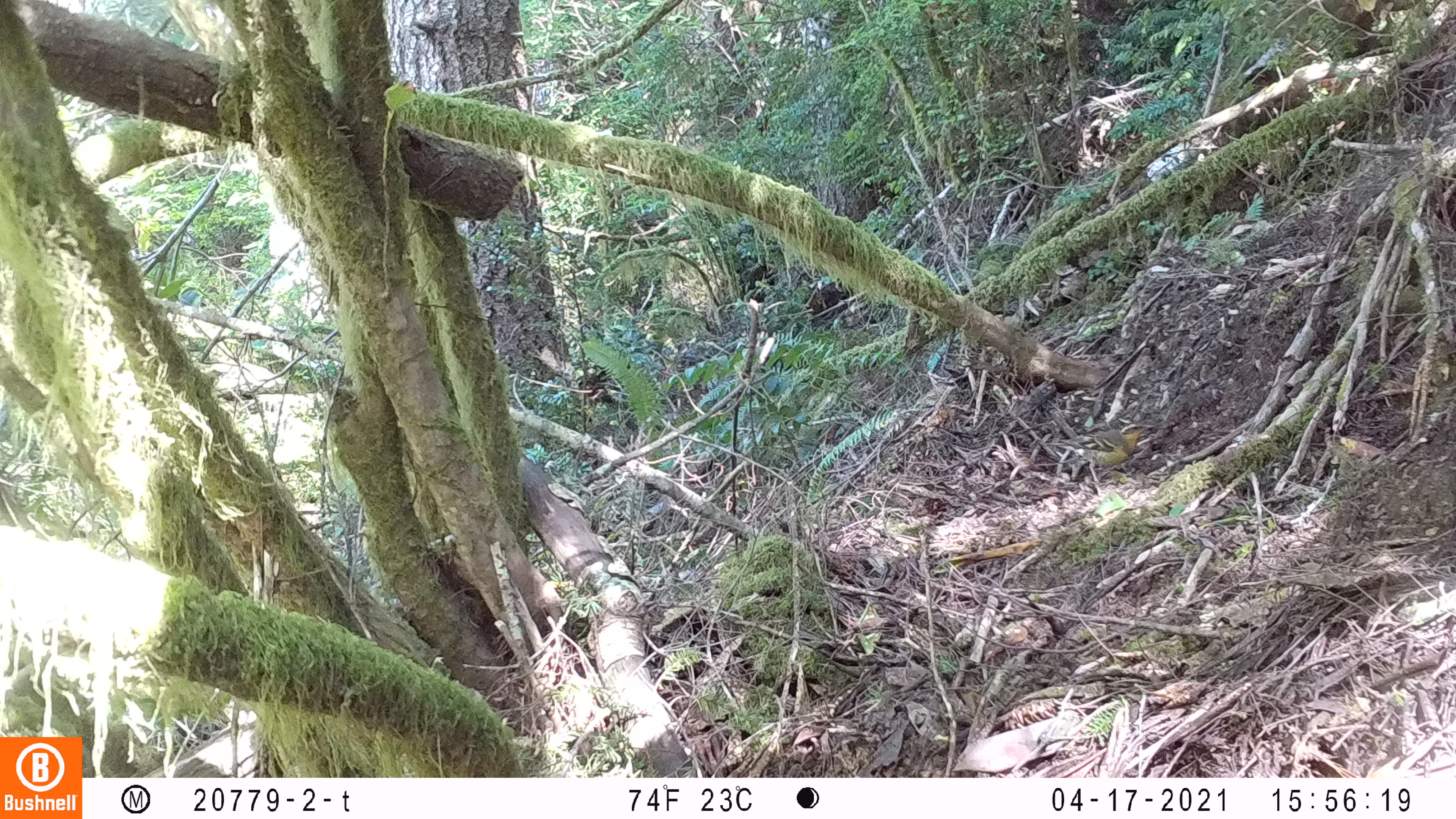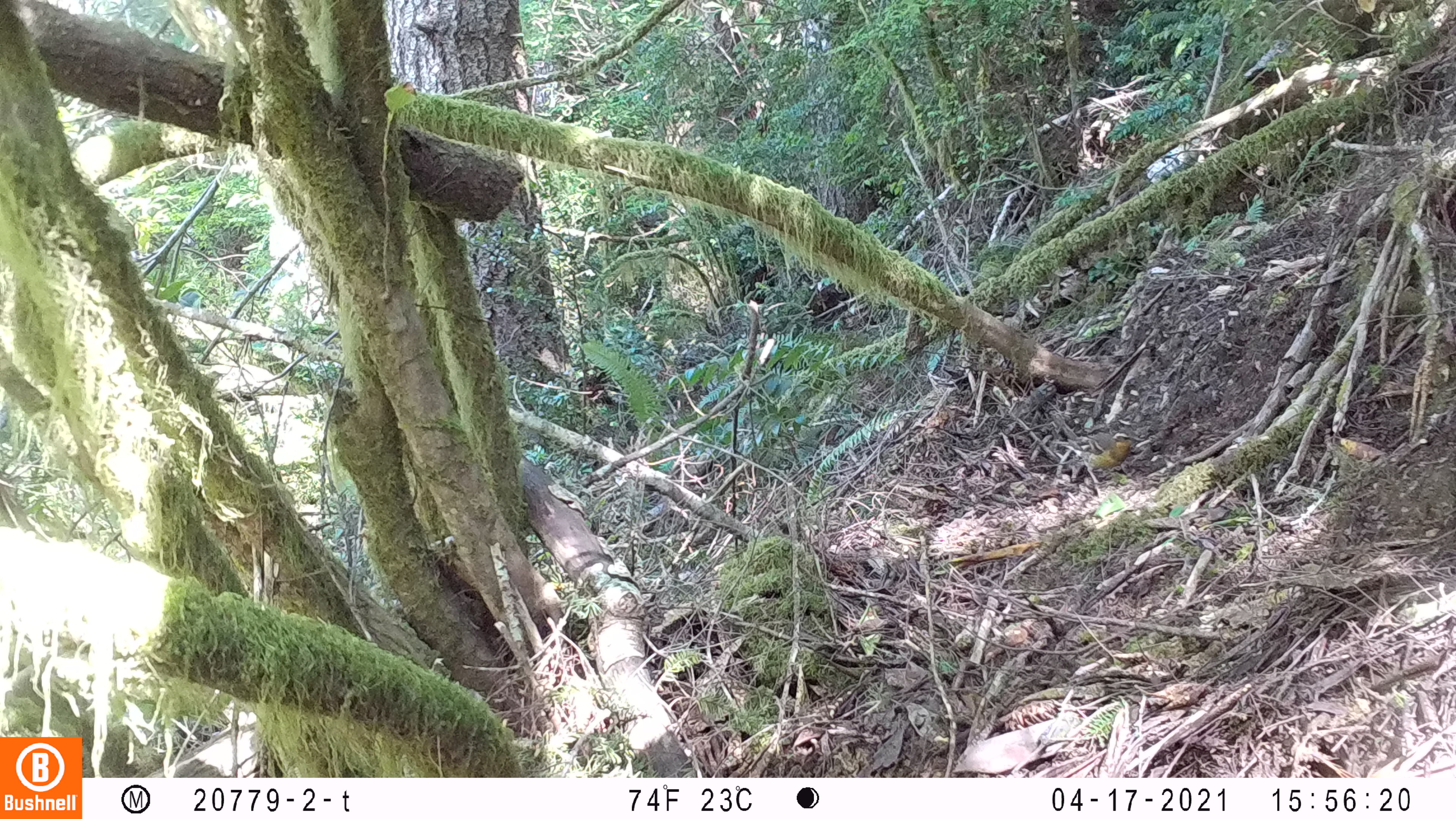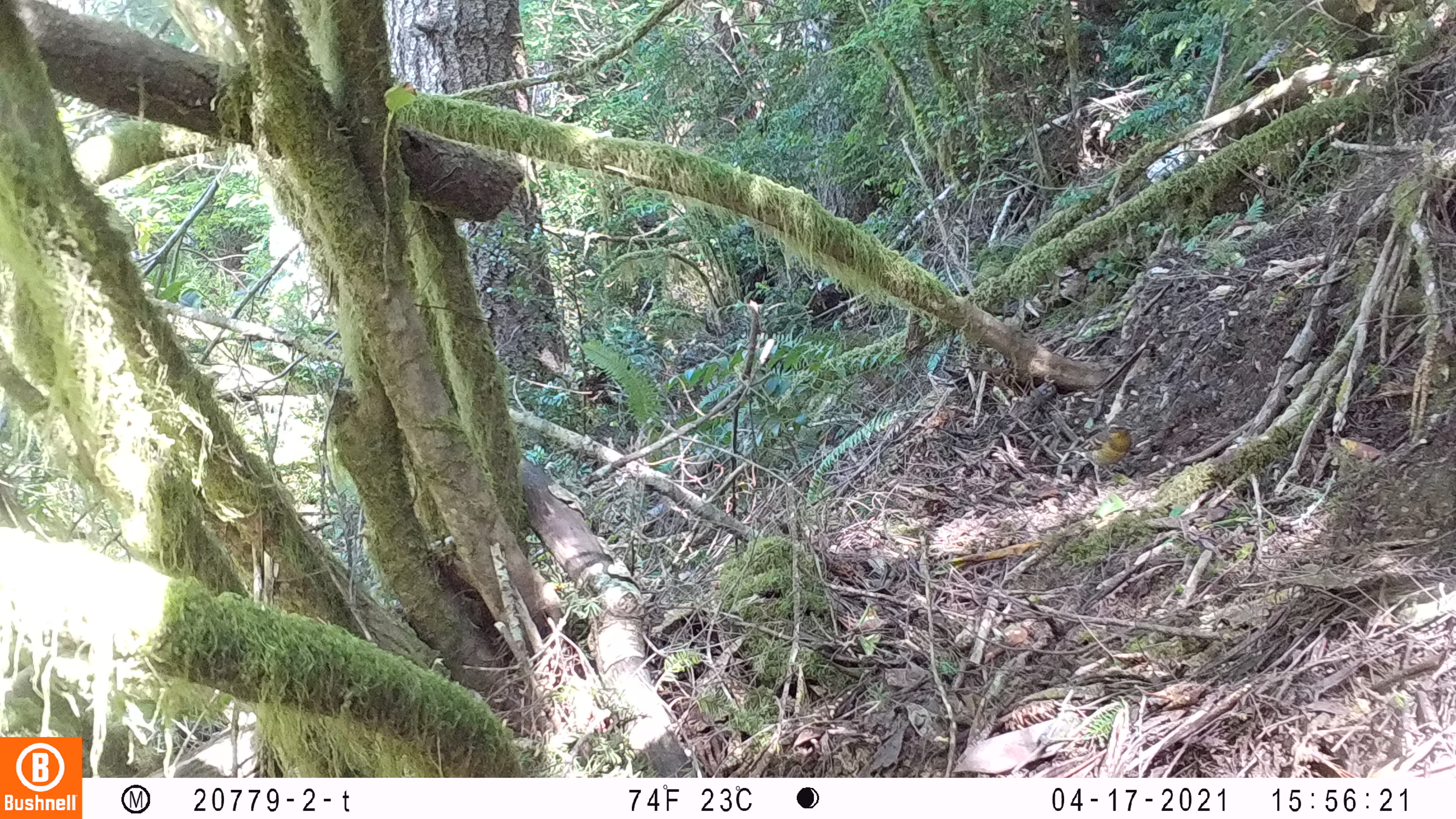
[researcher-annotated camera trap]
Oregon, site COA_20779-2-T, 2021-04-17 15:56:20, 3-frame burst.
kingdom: Animalia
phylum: Chordata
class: Aves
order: Passeriformes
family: Turdidae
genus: Ixoreus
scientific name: Ixoreus naevius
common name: varied thrush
Varied thrush (Ixoreus naevius).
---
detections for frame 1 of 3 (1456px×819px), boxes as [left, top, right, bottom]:
varied thrush: [1017, 400, 1198, 499]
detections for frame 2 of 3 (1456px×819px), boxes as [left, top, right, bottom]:
varied thrush: [1017, 398, 1178, 502]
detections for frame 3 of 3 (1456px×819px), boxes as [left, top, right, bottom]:
varied thrush: [1025, 410, 1158, 494]